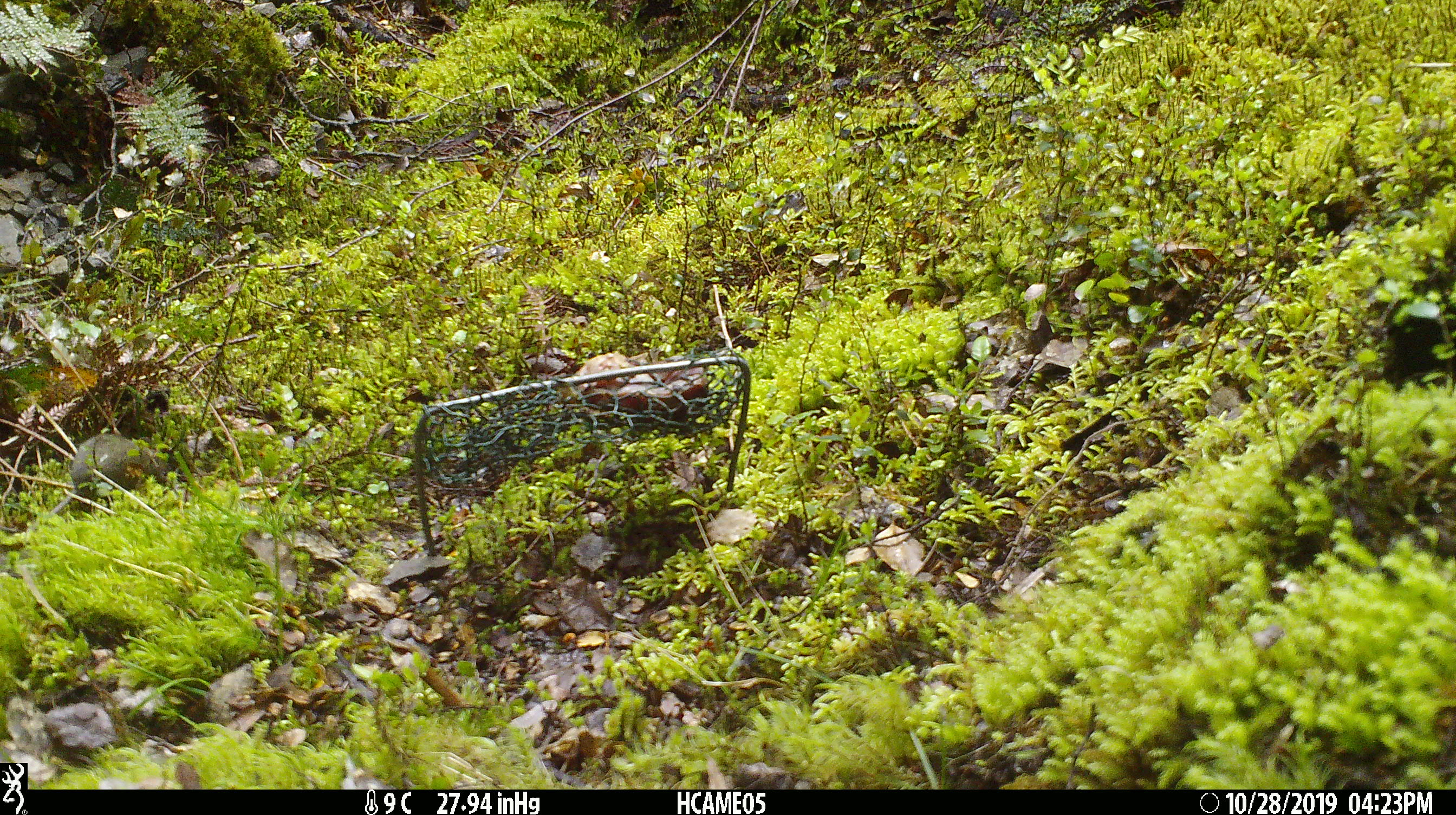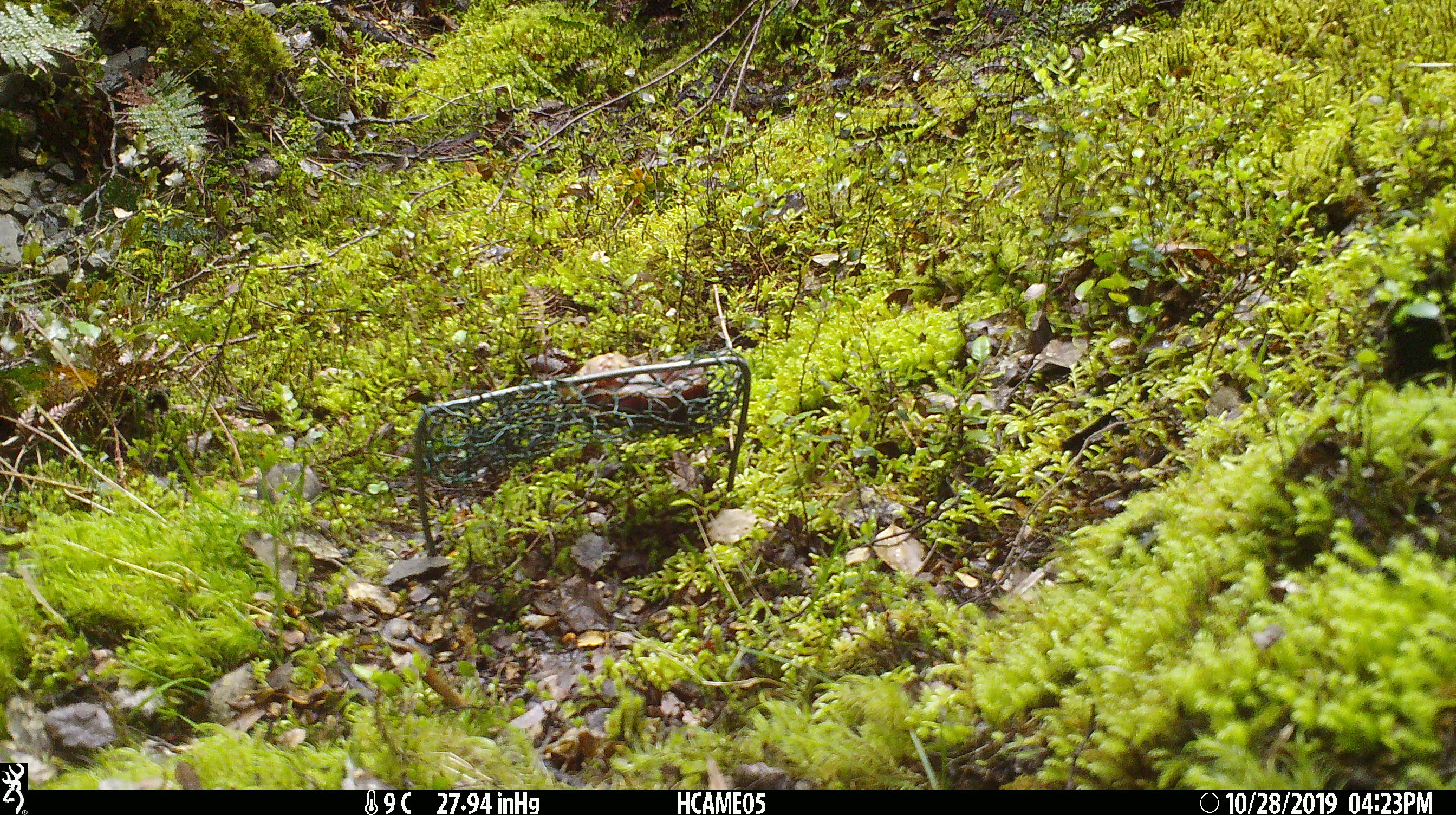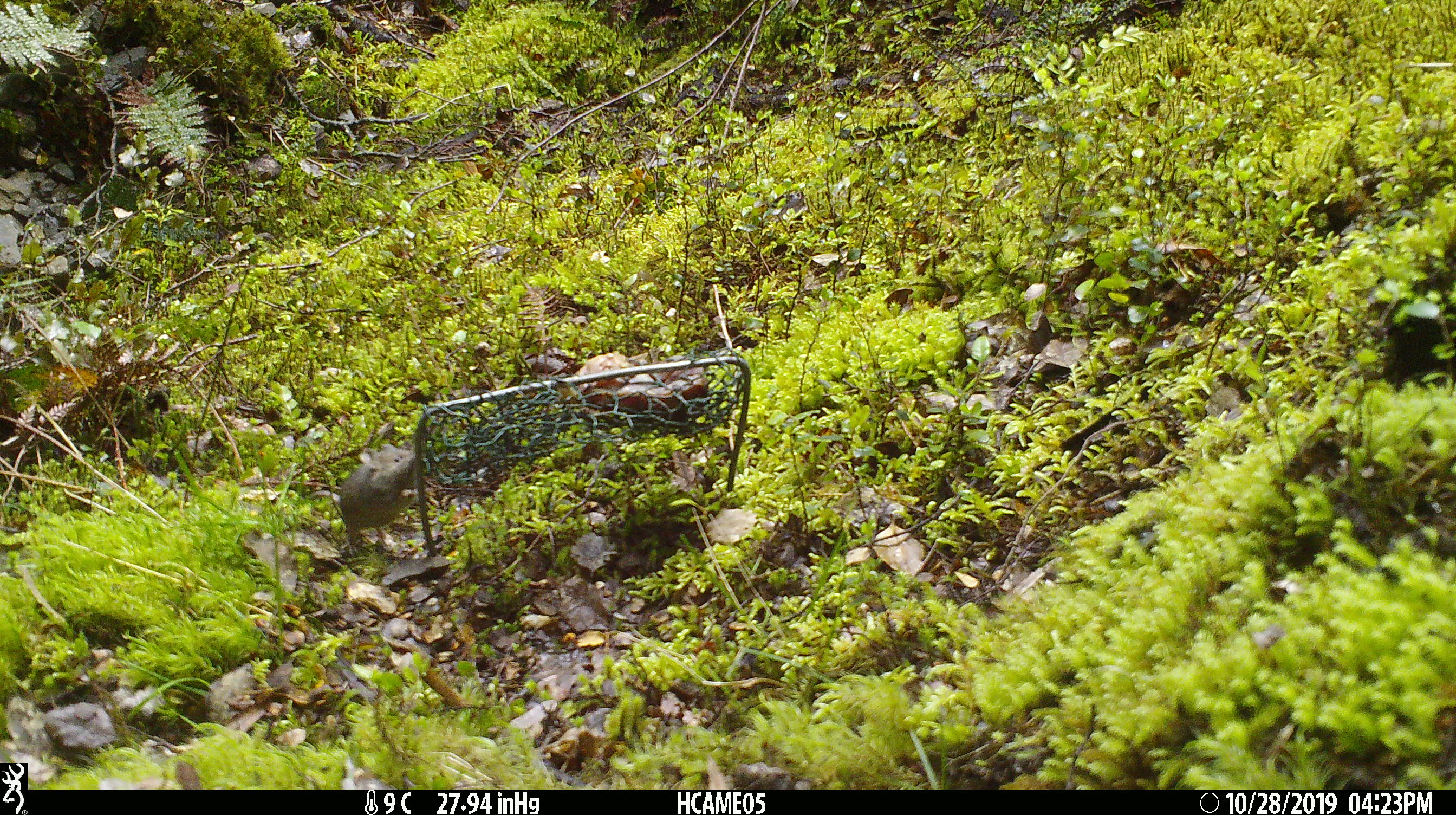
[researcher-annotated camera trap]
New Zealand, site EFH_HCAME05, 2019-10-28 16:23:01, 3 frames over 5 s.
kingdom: Animalia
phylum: Chordata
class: Mammalia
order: Rodentia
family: Muridae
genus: Mus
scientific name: Mus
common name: mouse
Mouse (Mus).